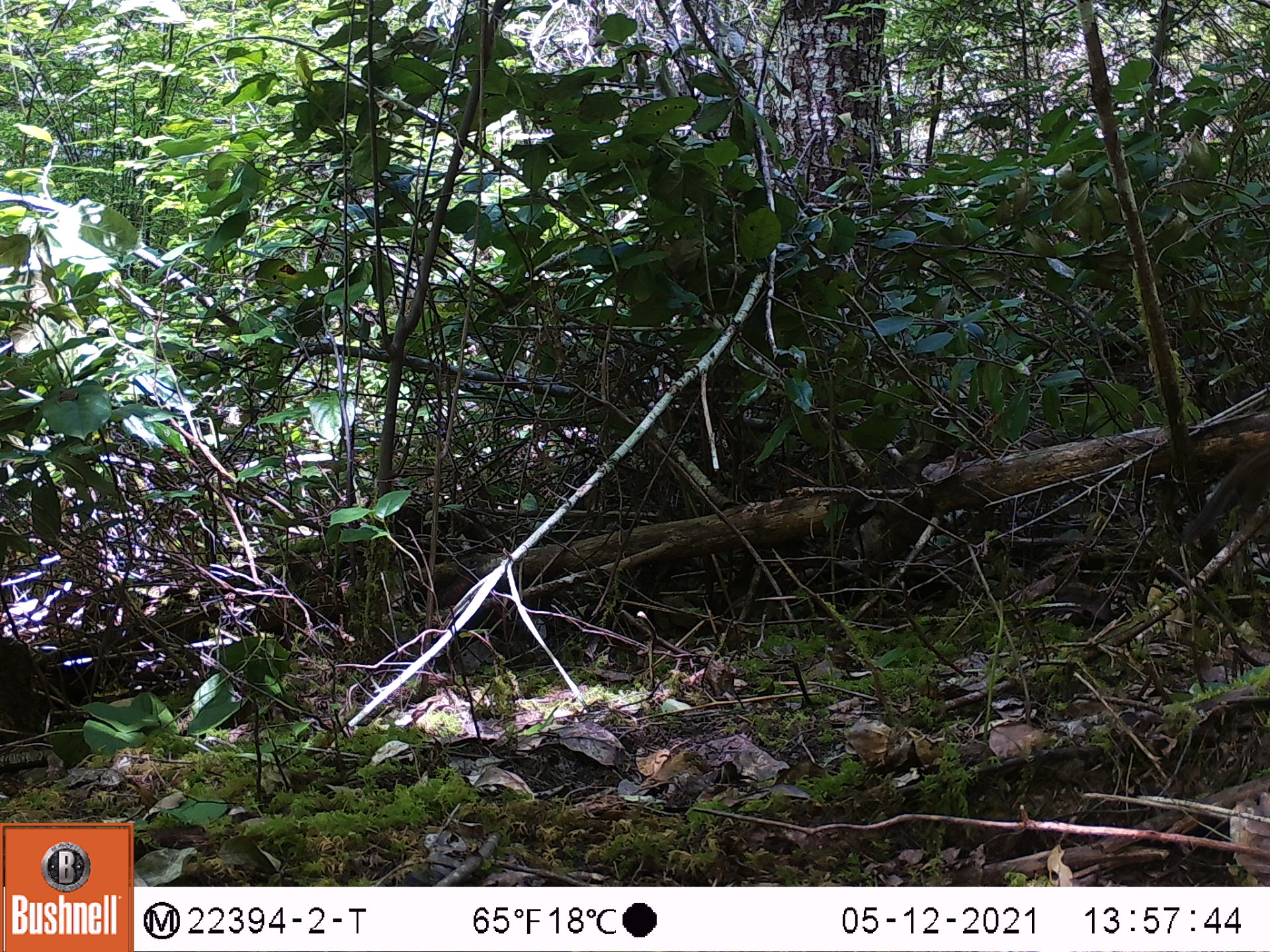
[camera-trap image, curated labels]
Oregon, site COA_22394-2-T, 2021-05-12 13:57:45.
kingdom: Animalia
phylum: Chordata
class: Mammalia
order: Rodentia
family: Sciuridae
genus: Neotamias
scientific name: Neotamias townsendii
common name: townsend's chipmunk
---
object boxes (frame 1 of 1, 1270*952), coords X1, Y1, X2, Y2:
townsend's chipmunk: 1169, 434, 1267, 583